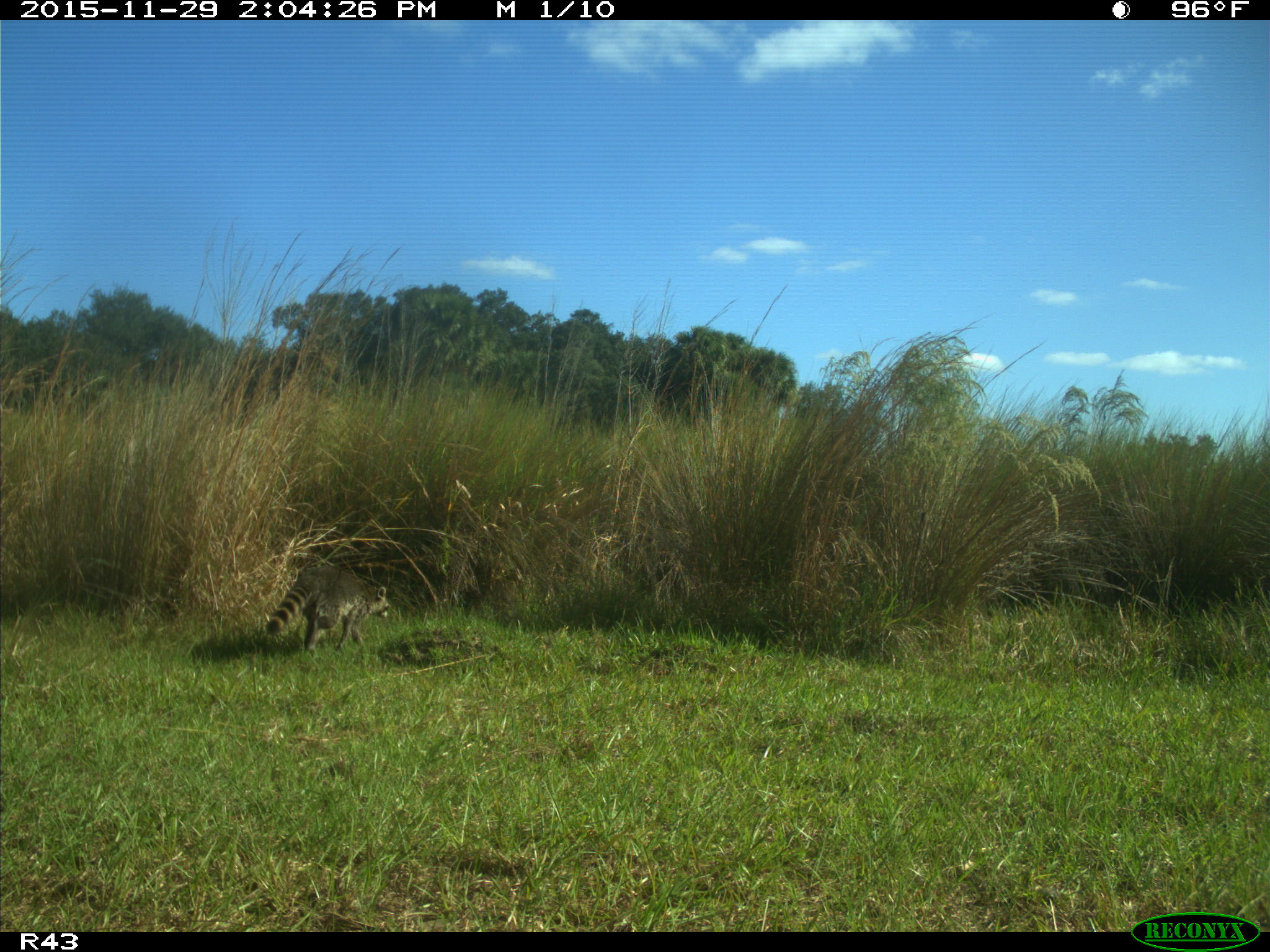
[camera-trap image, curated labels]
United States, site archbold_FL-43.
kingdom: Animalia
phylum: Chordata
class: Mammalia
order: Carnivora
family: Procyonidae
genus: Procyon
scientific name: Procyon lotor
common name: common raccoon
Procyon lotor (common raccoon).